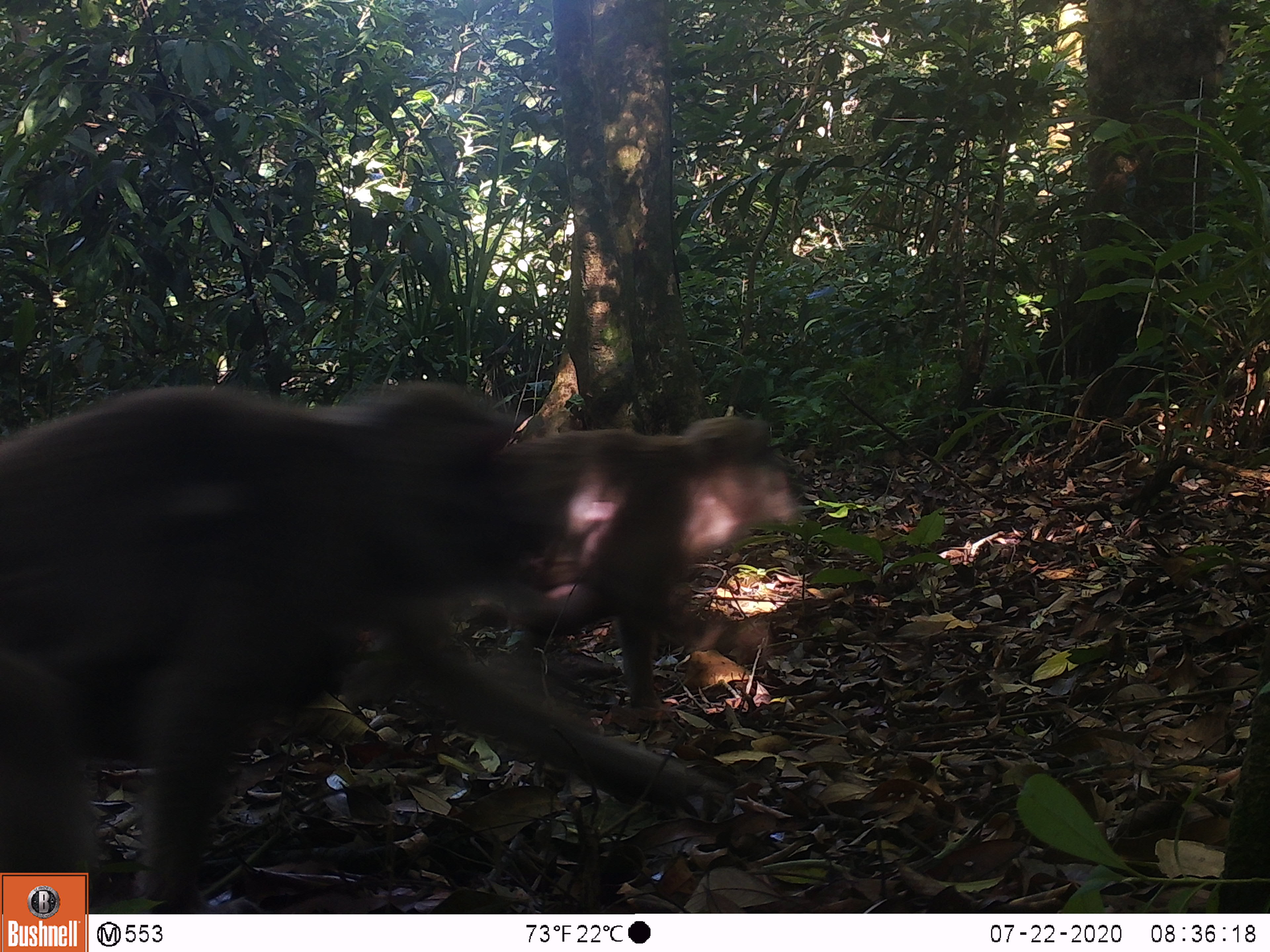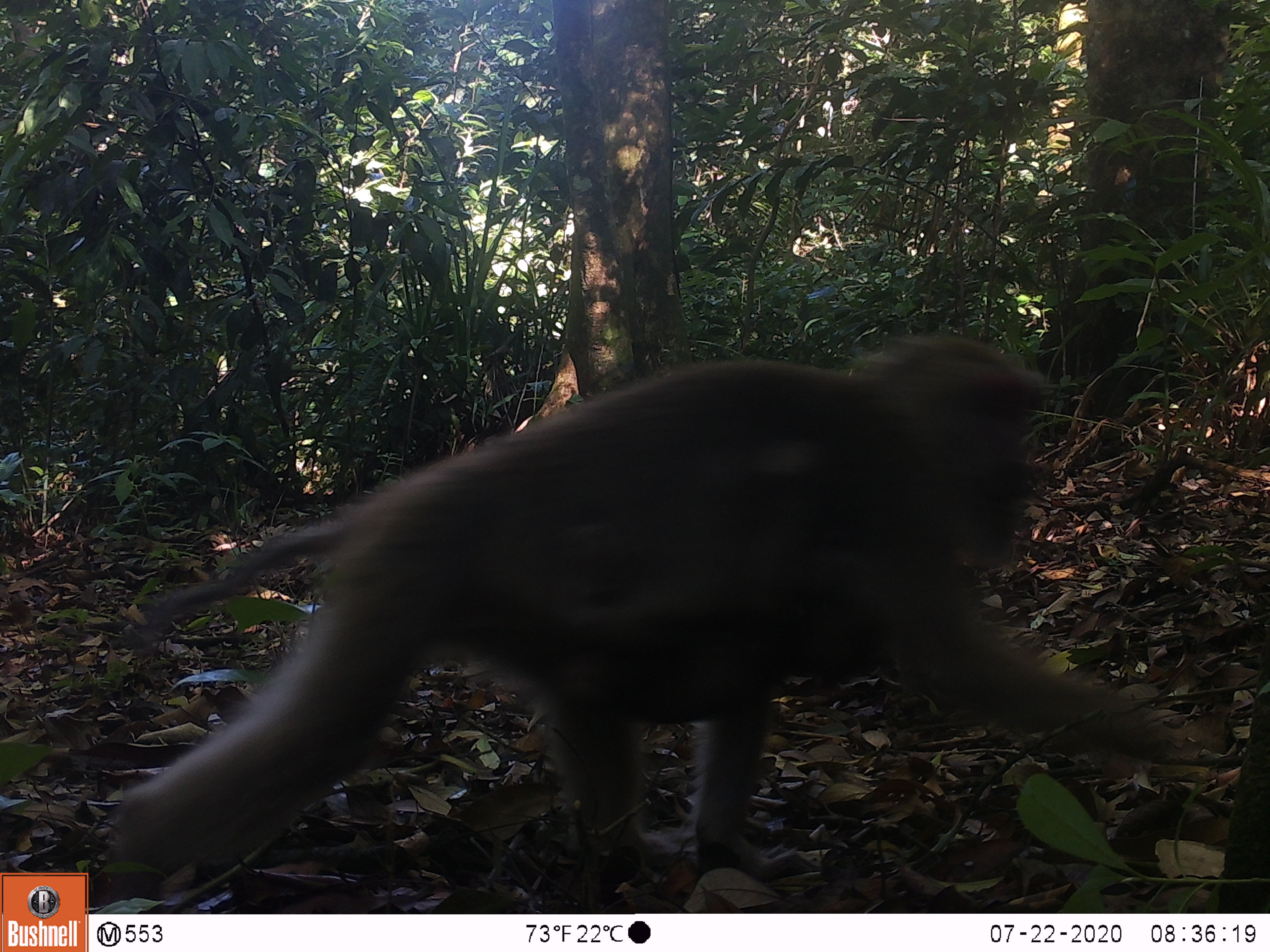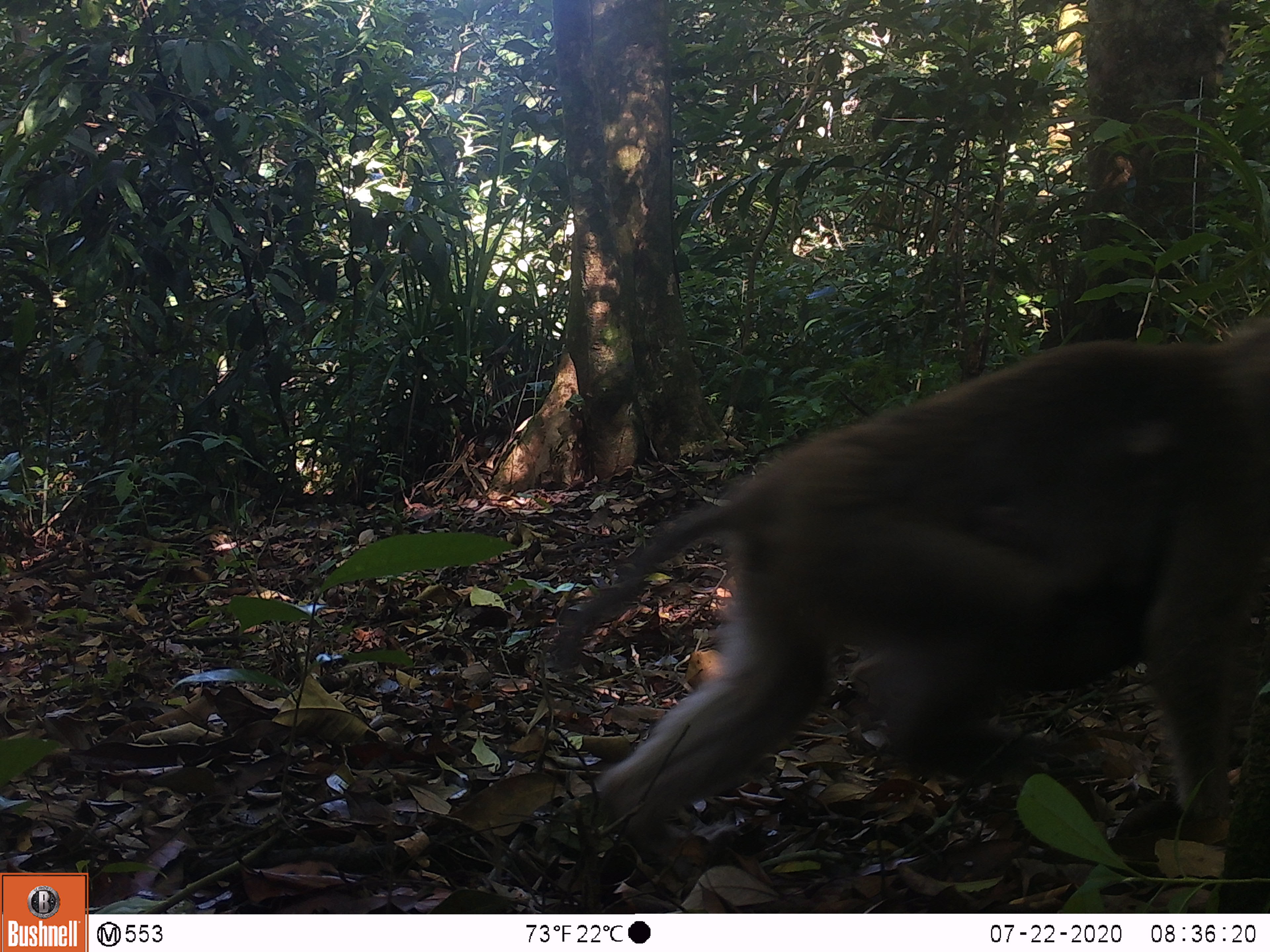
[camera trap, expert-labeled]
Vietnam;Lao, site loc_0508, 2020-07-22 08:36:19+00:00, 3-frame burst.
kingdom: Animalia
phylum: Chordata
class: Mammalia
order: Primates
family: Cercopithecidae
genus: Macaca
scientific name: Macaca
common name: macaques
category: assam or rhesus macaque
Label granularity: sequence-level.